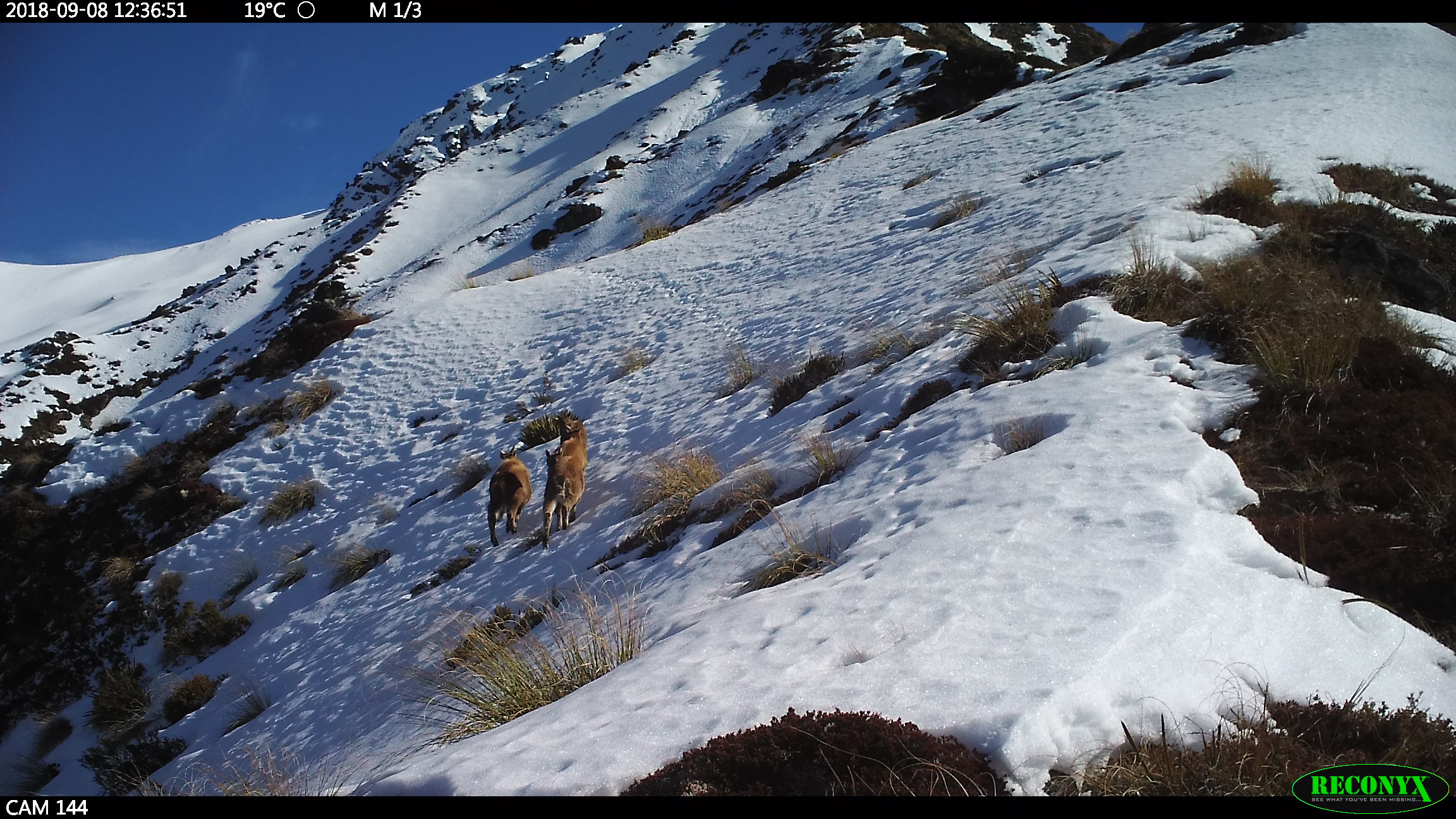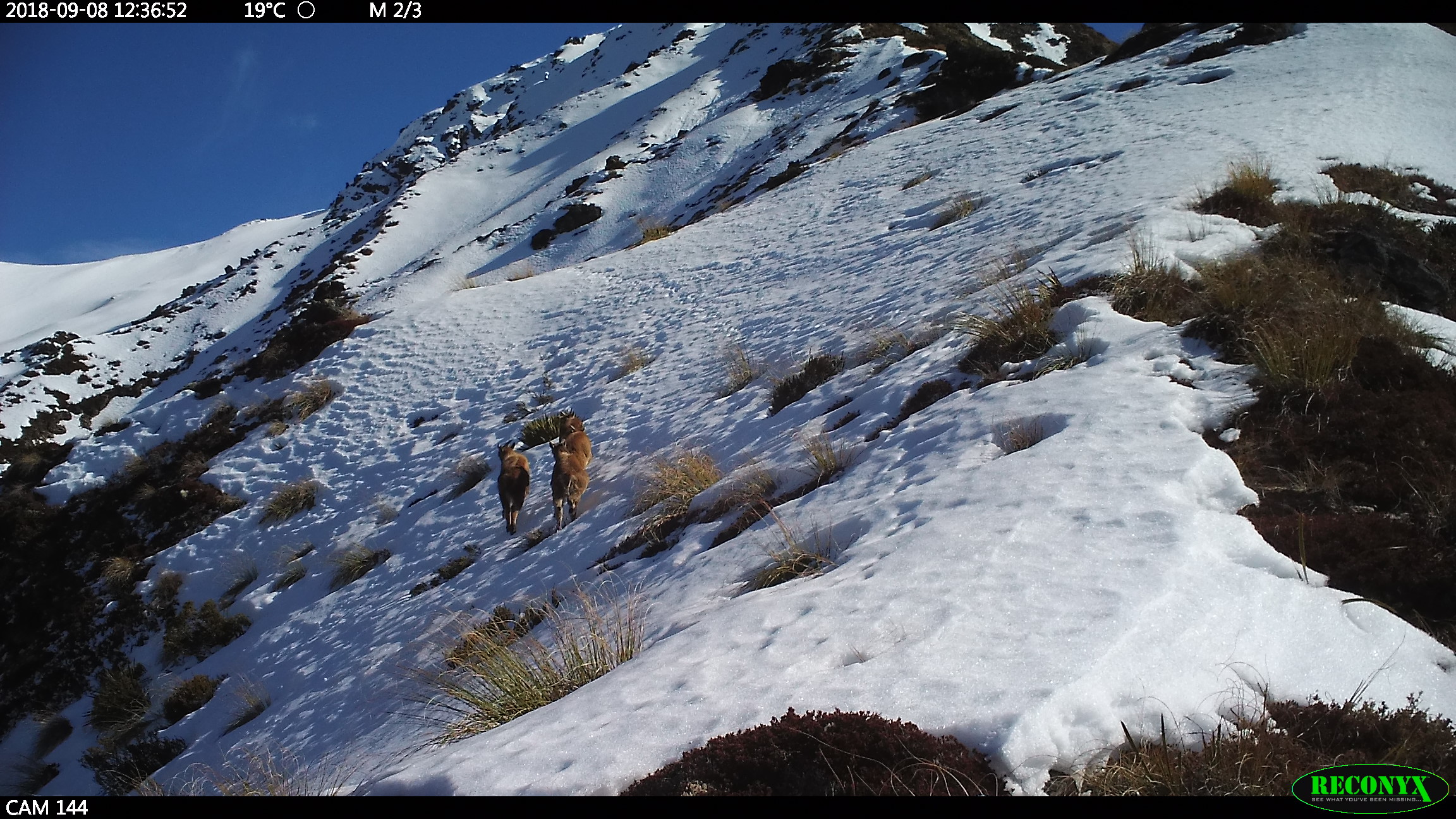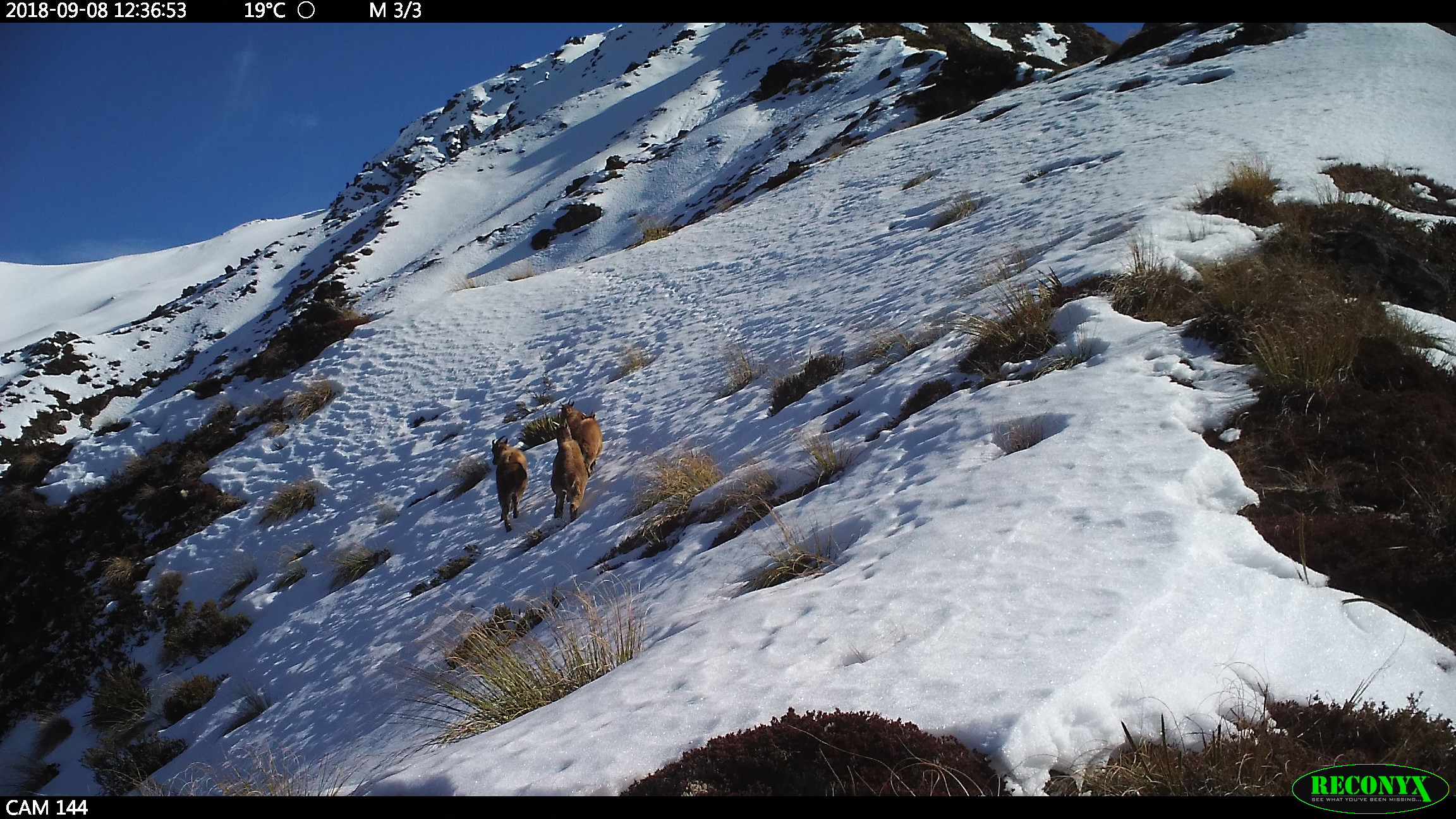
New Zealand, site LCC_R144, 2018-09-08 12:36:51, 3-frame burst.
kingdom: Animalia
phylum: Chordata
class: Mammalia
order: Artiodactyla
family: Bovidae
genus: Nilgiritragus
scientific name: Nilgiritragus hylocrius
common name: tahr